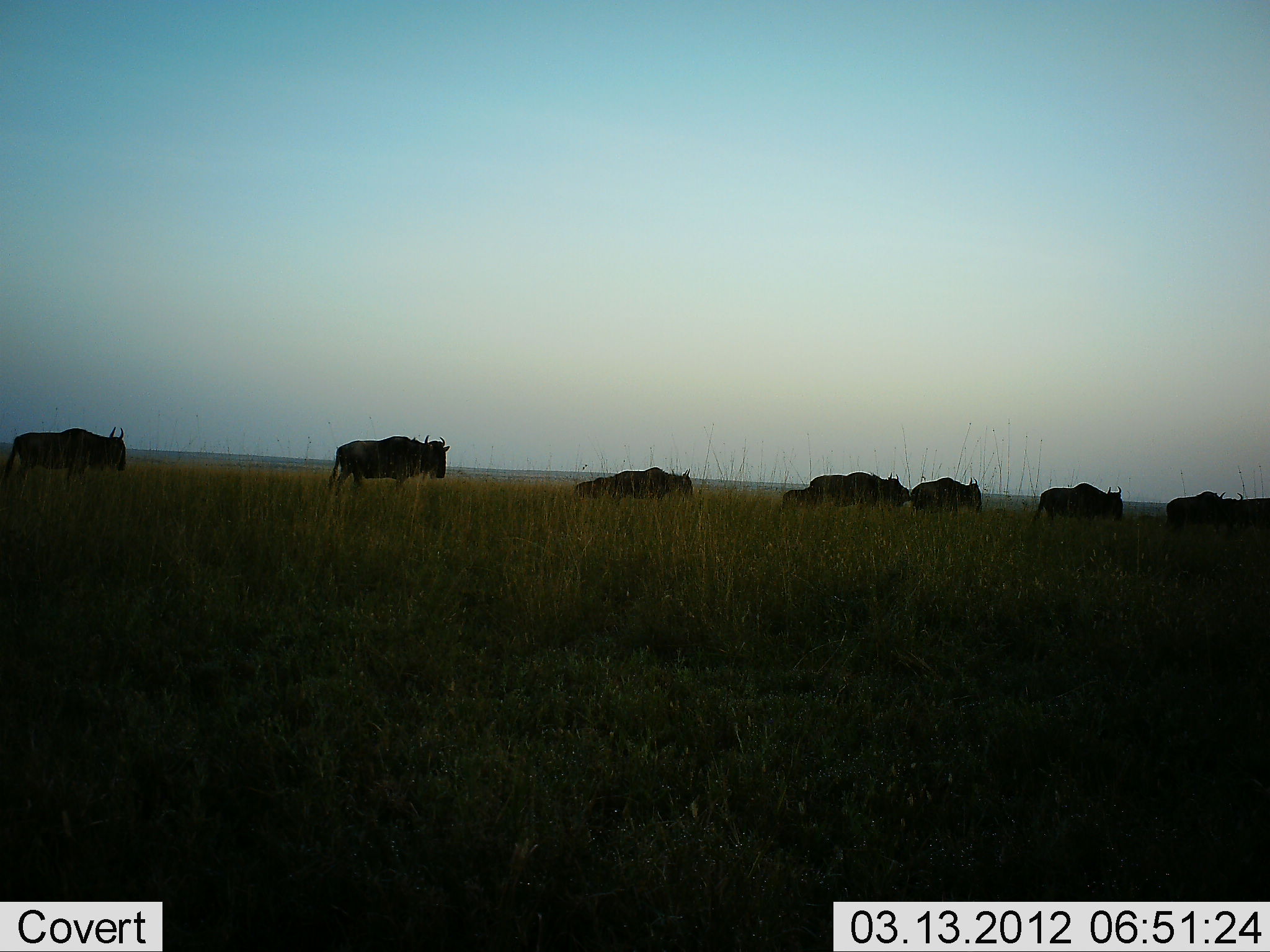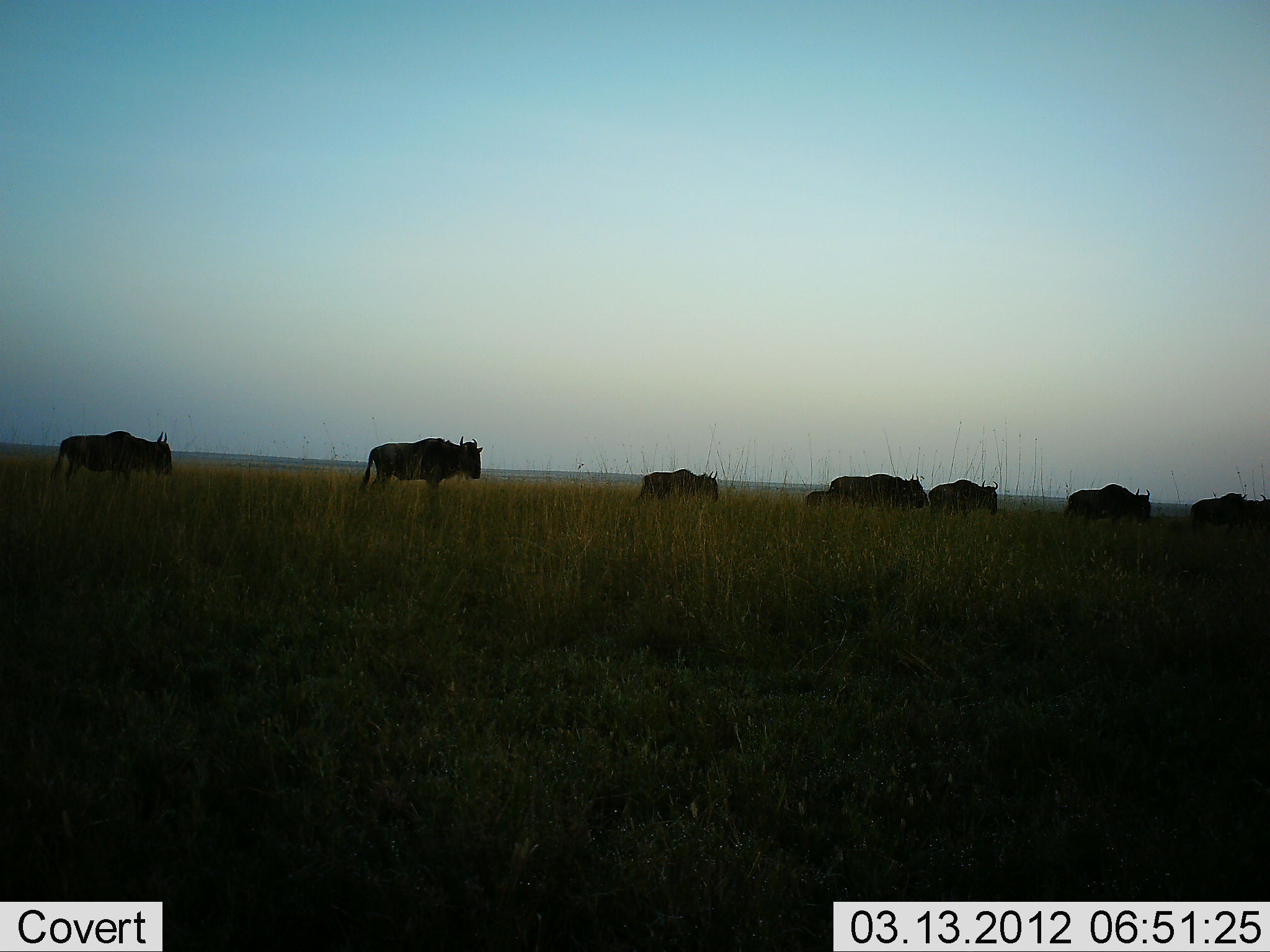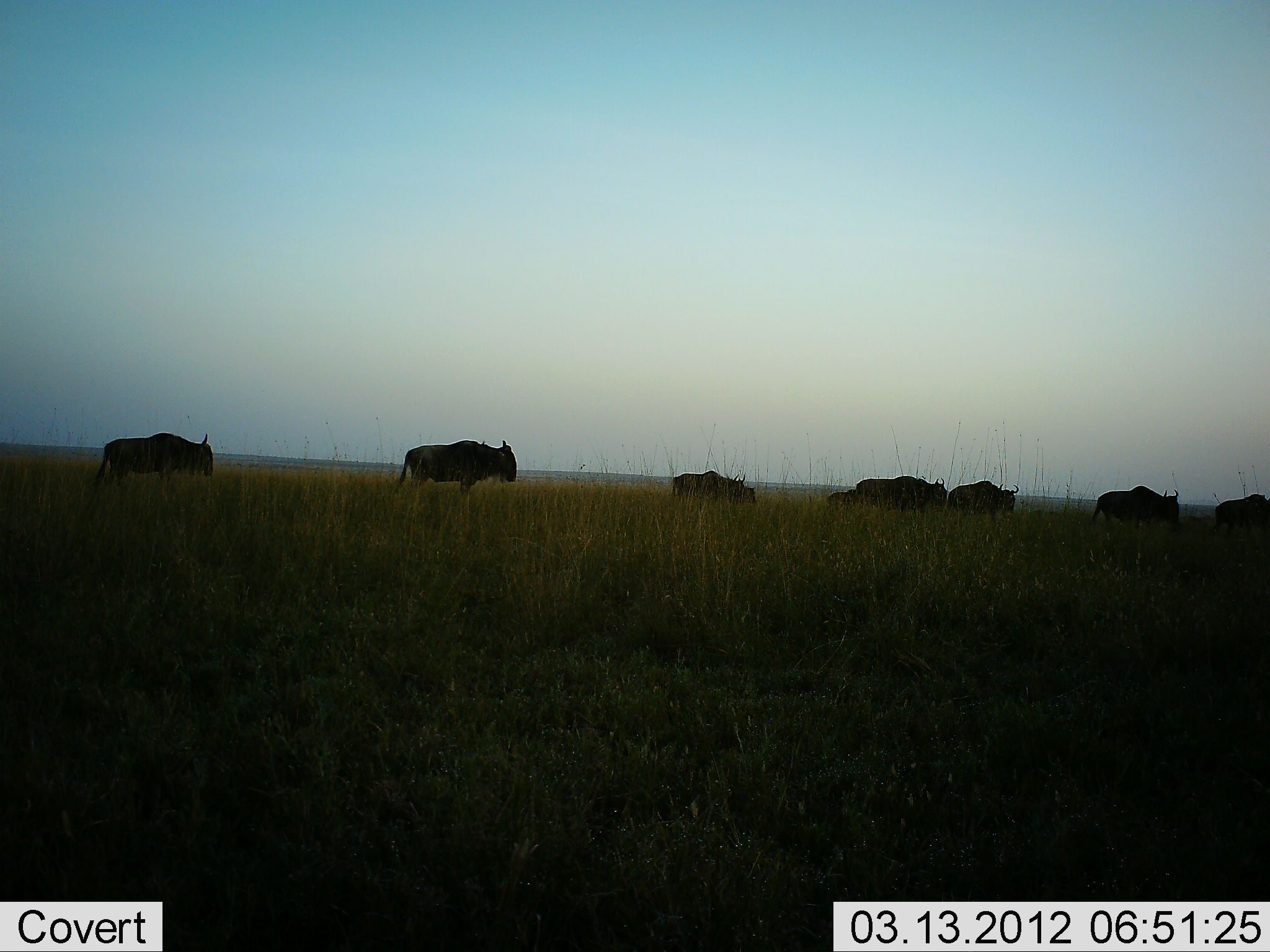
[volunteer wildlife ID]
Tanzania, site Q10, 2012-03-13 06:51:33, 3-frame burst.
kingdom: Animalia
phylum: Chordata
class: Mammalia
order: Artiodactyla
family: Bovidae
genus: Connochaetes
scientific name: Connochaetes taurinus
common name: blue wildebeest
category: wildebeest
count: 8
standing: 8%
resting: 0%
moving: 88%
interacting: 0%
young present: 21%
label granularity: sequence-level